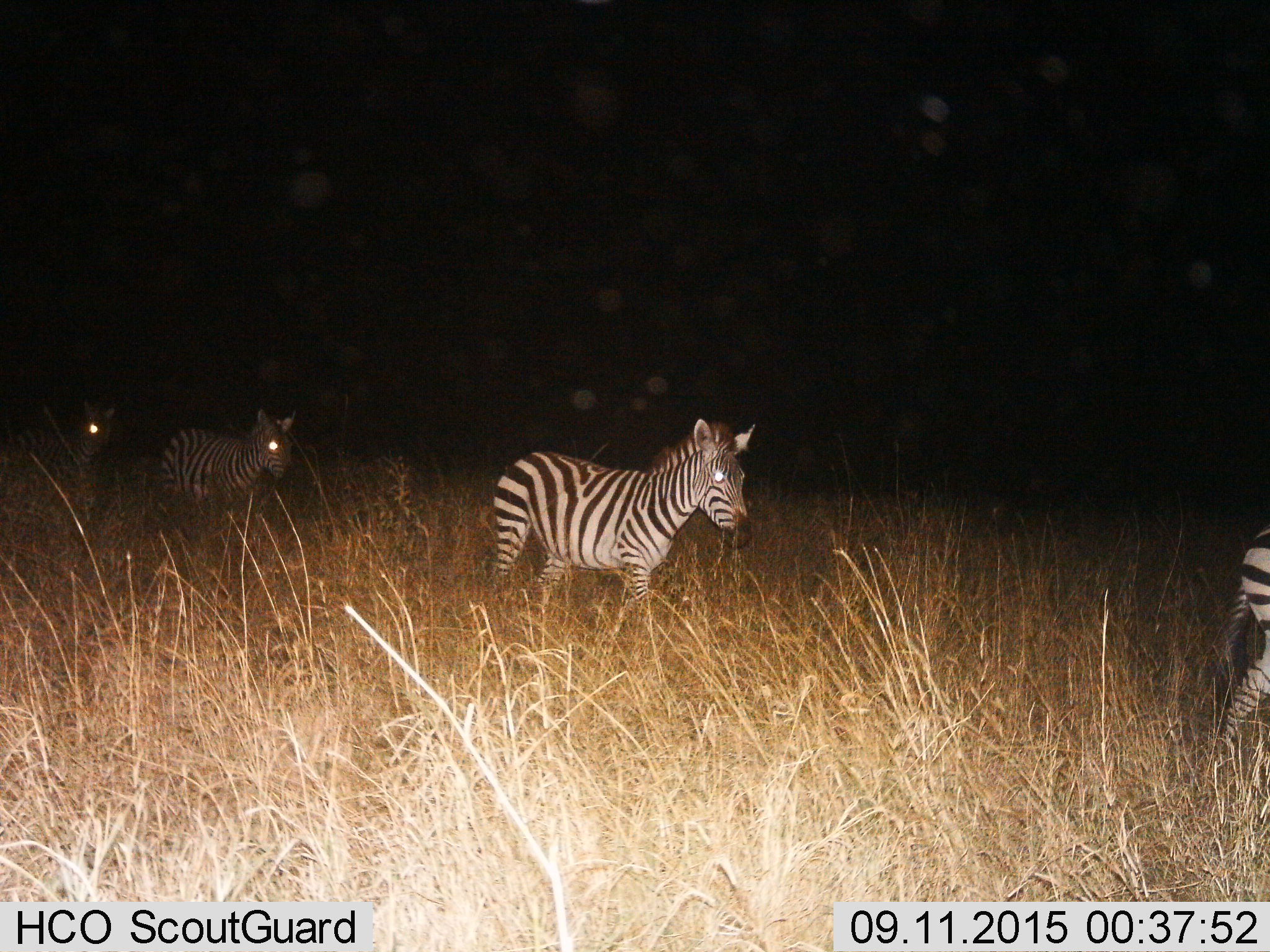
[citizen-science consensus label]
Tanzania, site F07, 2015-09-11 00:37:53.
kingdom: Animalia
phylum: Chordata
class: Mammalia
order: Perissodactyla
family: Equidae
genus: Equus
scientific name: Equus quagga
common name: plains zebra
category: zebra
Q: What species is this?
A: Zebra (plains zebra) (Equus quagga).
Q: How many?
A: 4.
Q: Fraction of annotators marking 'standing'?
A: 15%.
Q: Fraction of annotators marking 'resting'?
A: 5%.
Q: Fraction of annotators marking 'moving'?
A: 85%.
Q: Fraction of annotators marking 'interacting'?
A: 0%.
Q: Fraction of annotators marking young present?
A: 0%.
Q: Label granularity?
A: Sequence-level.